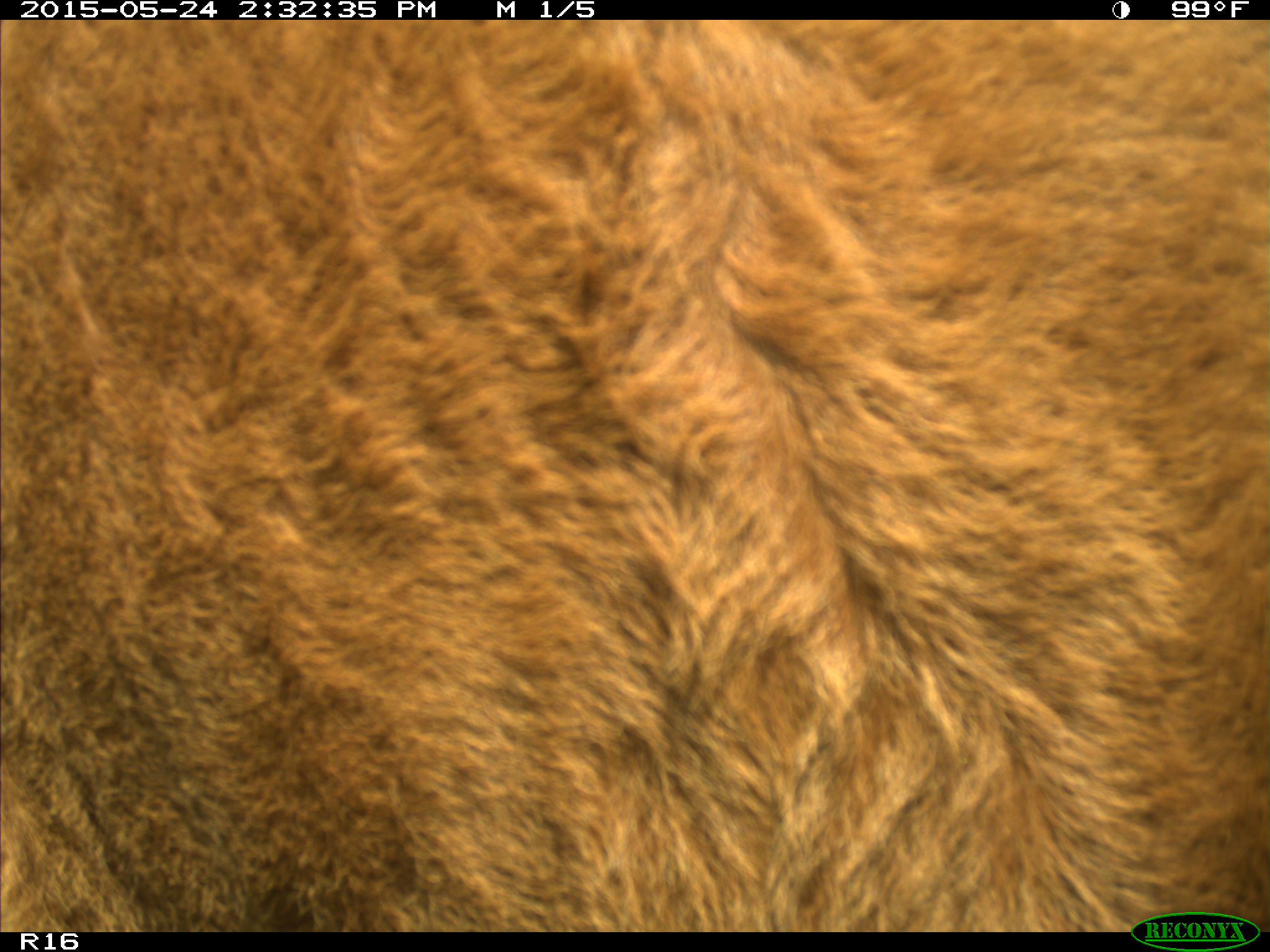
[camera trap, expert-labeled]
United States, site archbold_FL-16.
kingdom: Animalia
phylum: Chordata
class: Mammalia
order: Artiodactyla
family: Bovidae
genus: Bos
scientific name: Bos taurus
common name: domestic cow